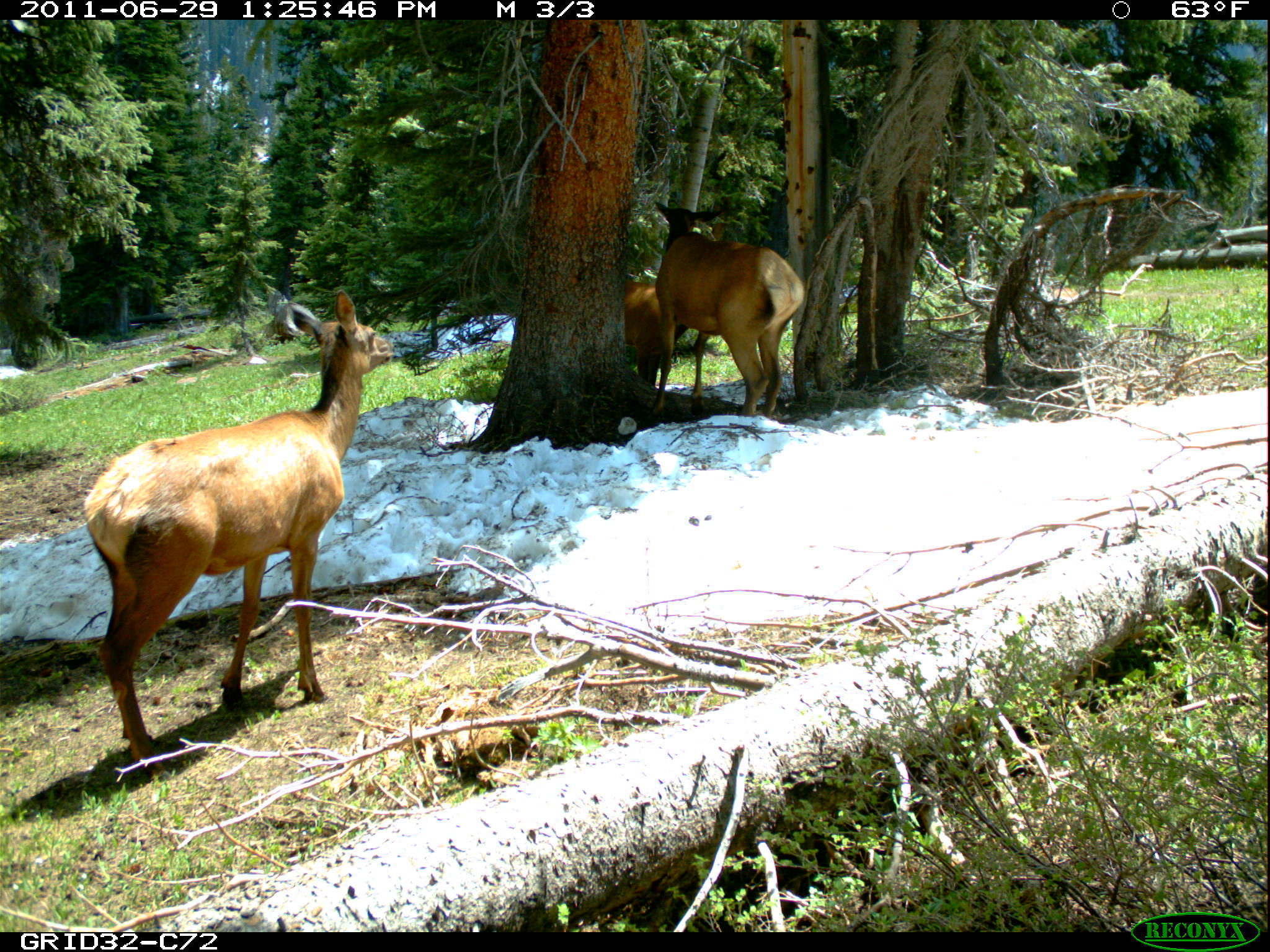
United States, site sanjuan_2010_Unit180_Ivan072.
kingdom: Animalia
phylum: Chordata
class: Mammalia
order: Artiodactyla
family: Cervidae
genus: Cervus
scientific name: Cervus elaphus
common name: red deer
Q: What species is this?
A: Cervus elaphus (red deer).